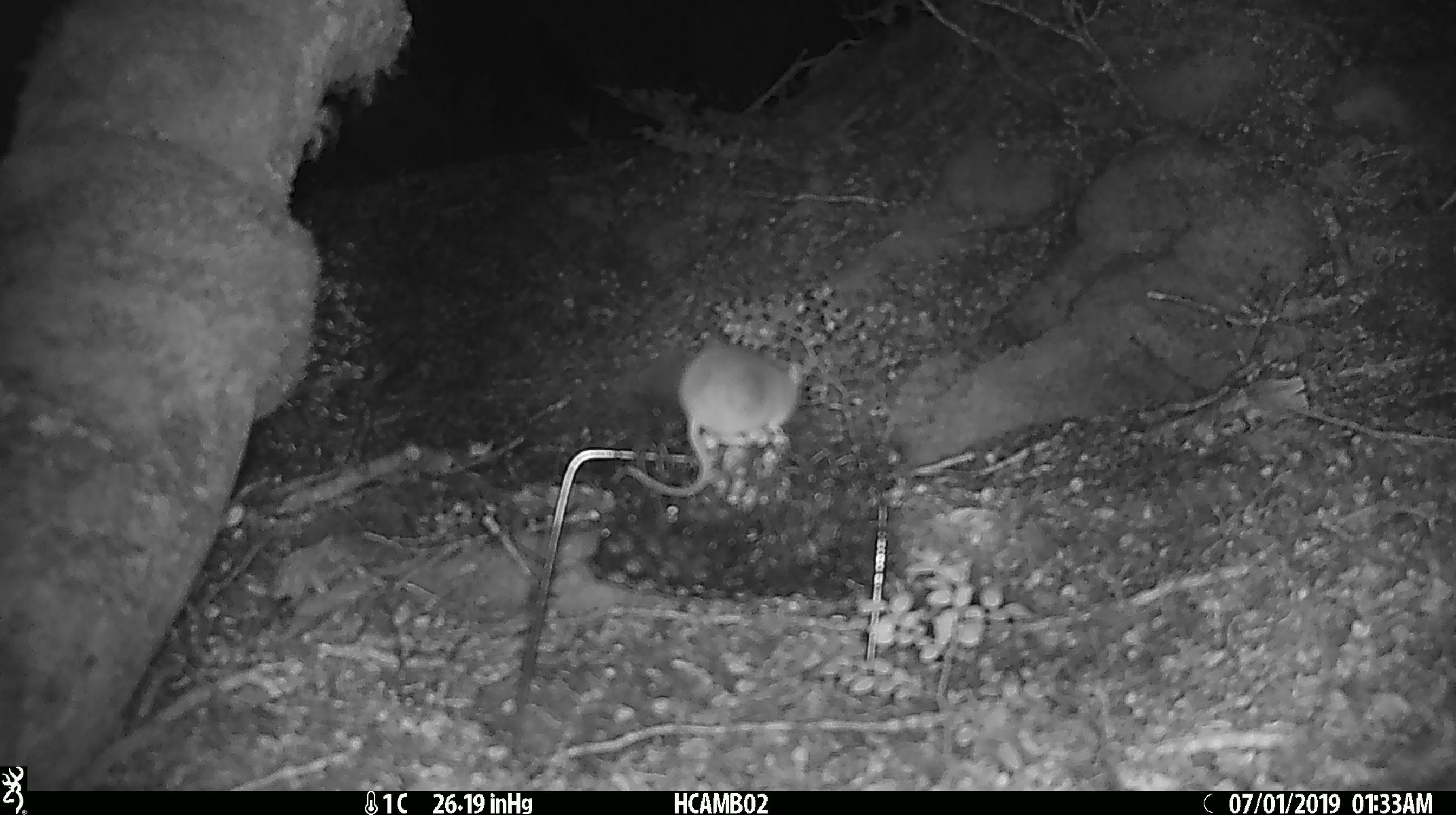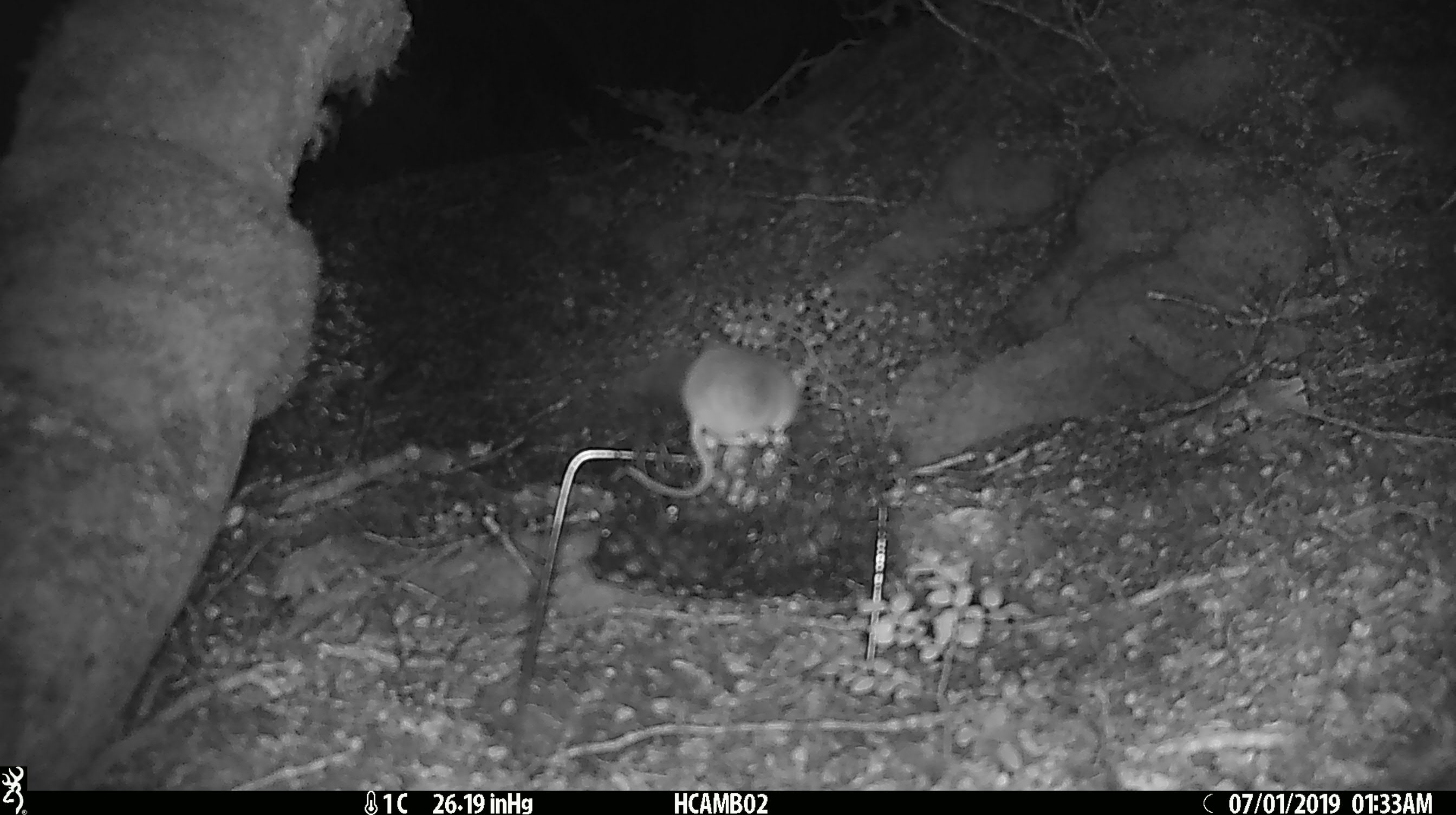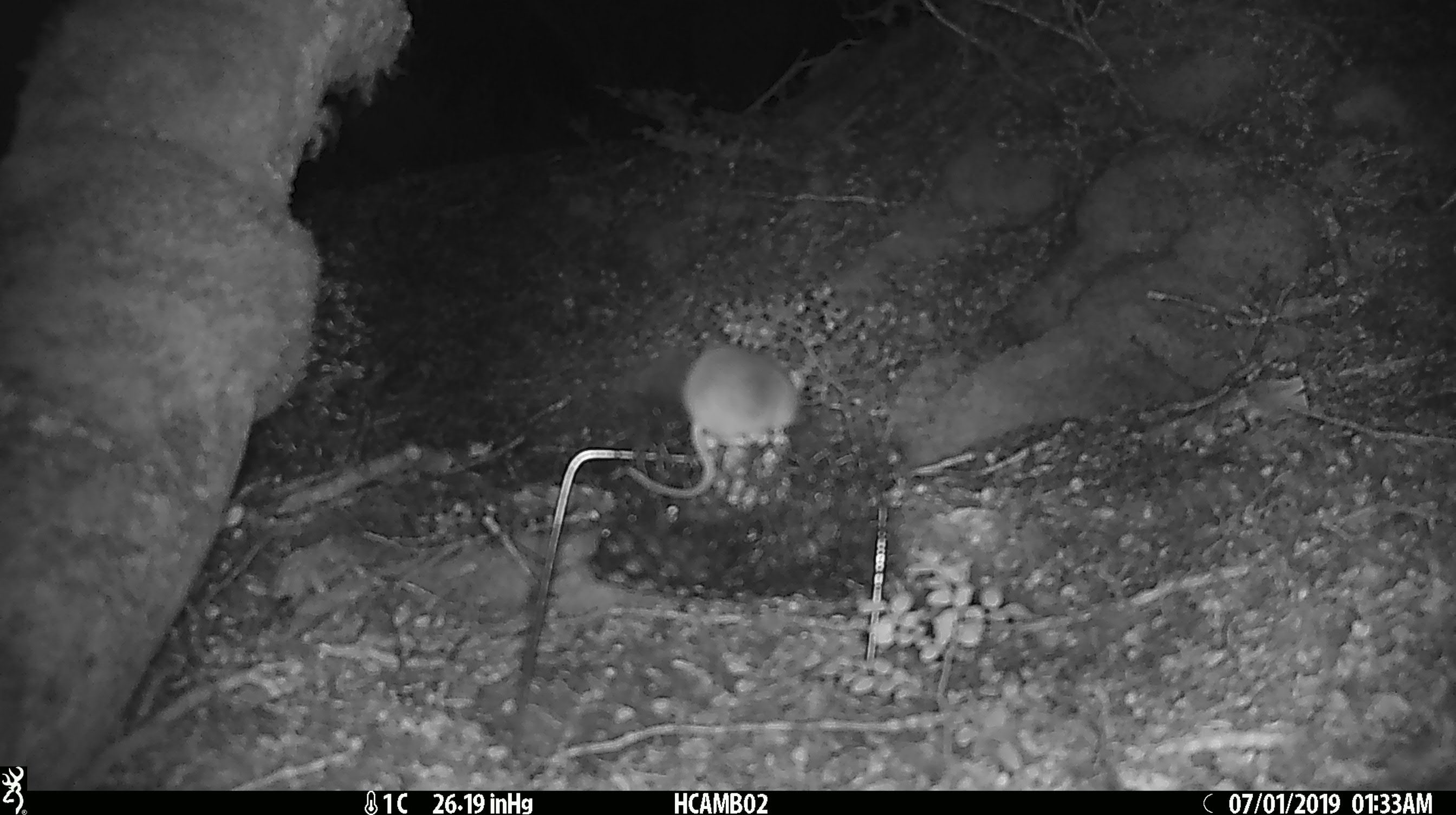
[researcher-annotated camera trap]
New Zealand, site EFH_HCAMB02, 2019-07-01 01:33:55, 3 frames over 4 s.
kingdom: Animalia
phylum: Chordata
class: Mammalia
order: Rodentia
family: Muridae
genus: Mus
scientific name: Mus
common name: mouse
Mouse (Mus).